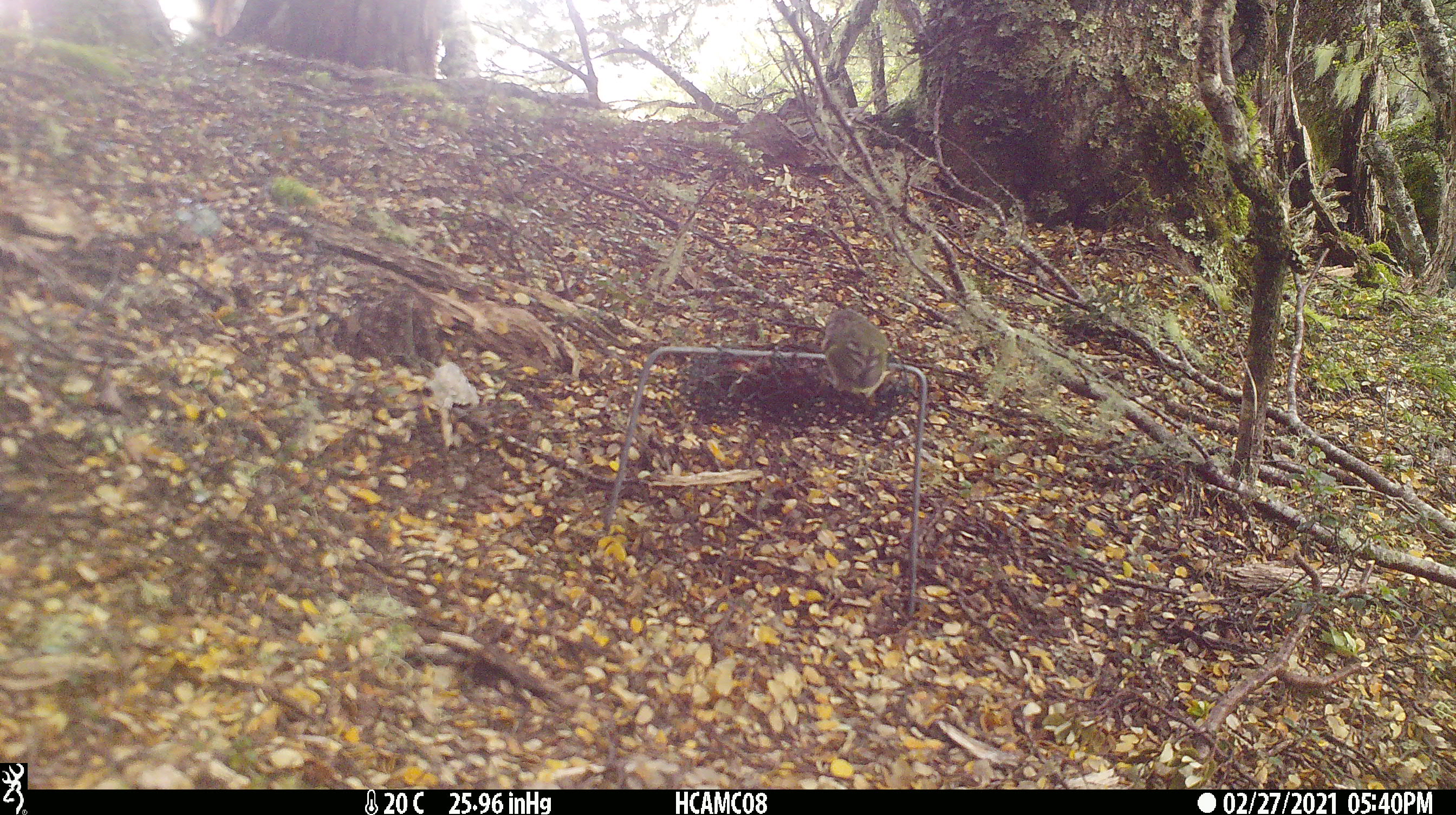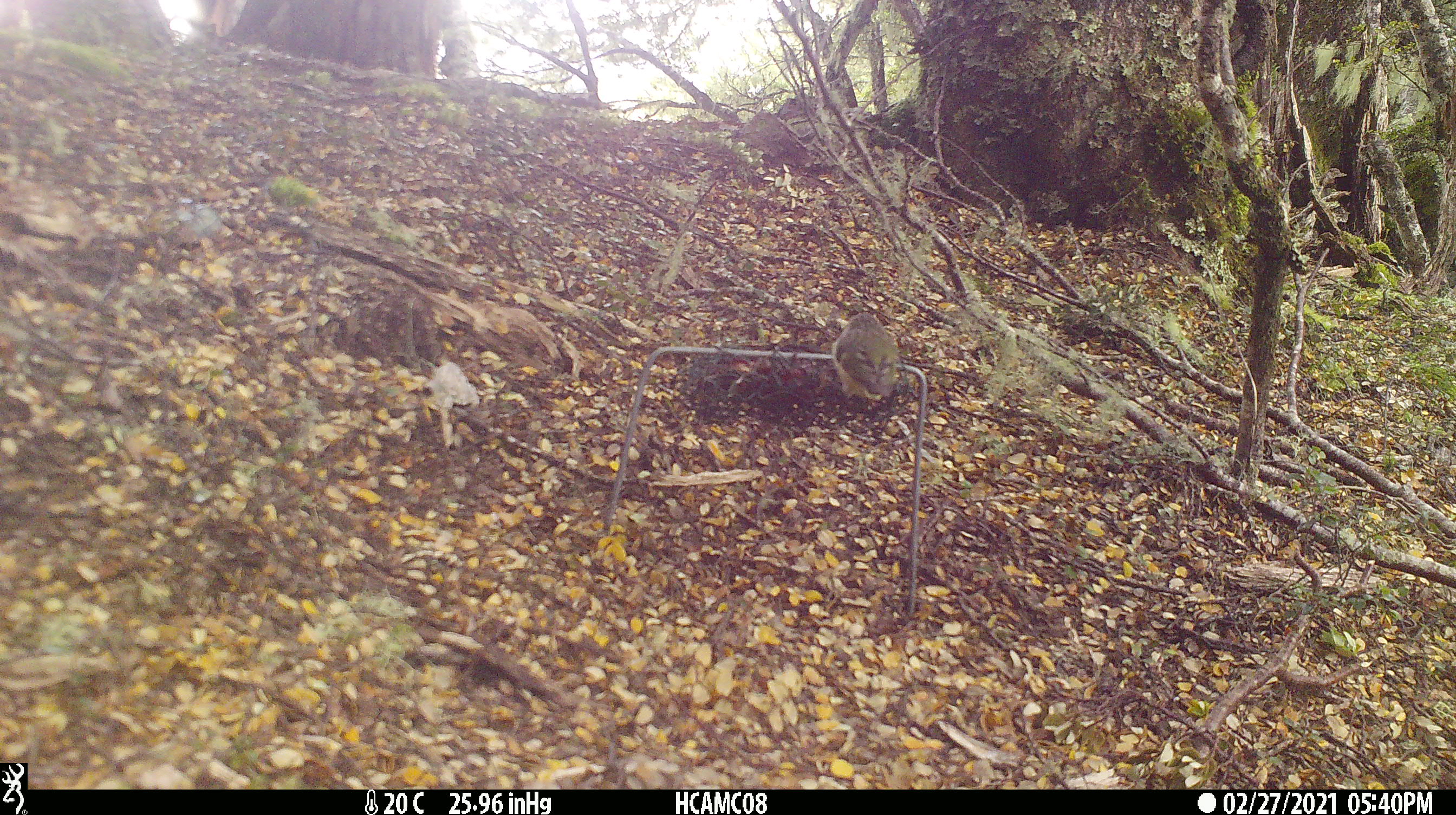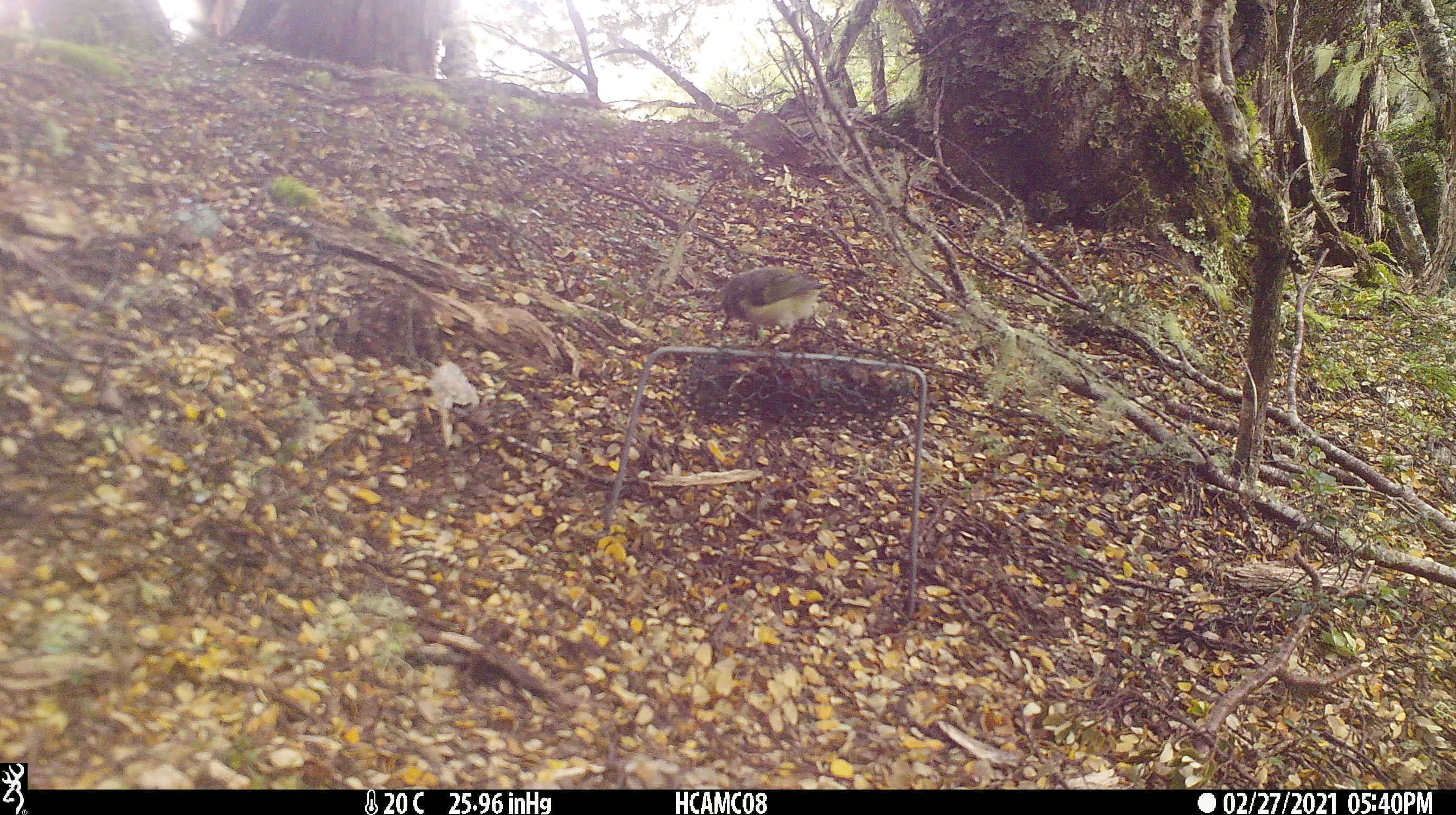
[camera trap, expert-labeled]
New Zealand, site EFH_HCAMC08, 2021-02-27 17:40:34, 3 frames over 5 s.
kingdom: Animalia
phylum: Chordata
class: Aves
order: Passeriformes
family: Acanthisittidae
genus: Acanthisitta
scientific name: Acanthisitta chloris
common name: rifleman